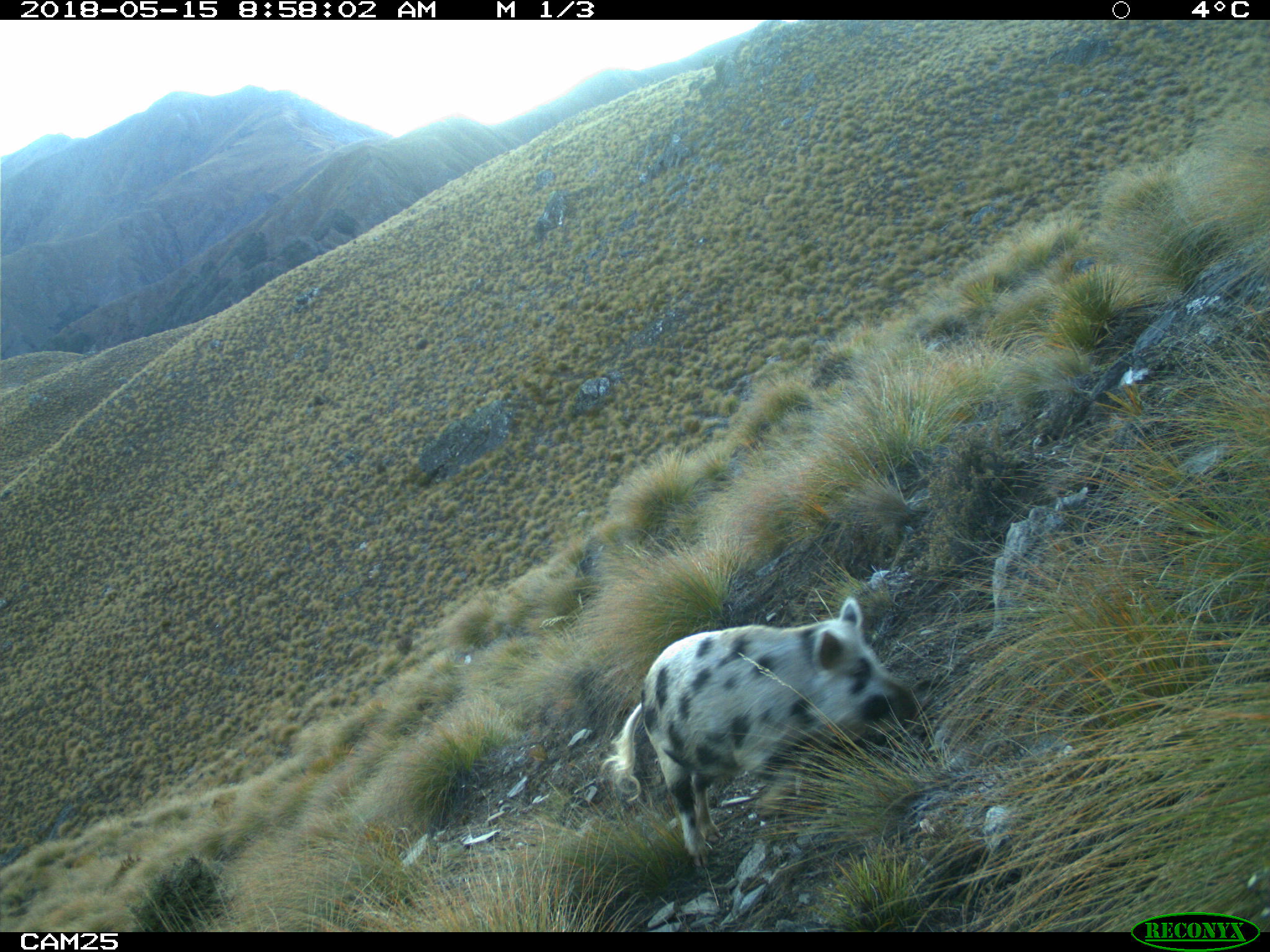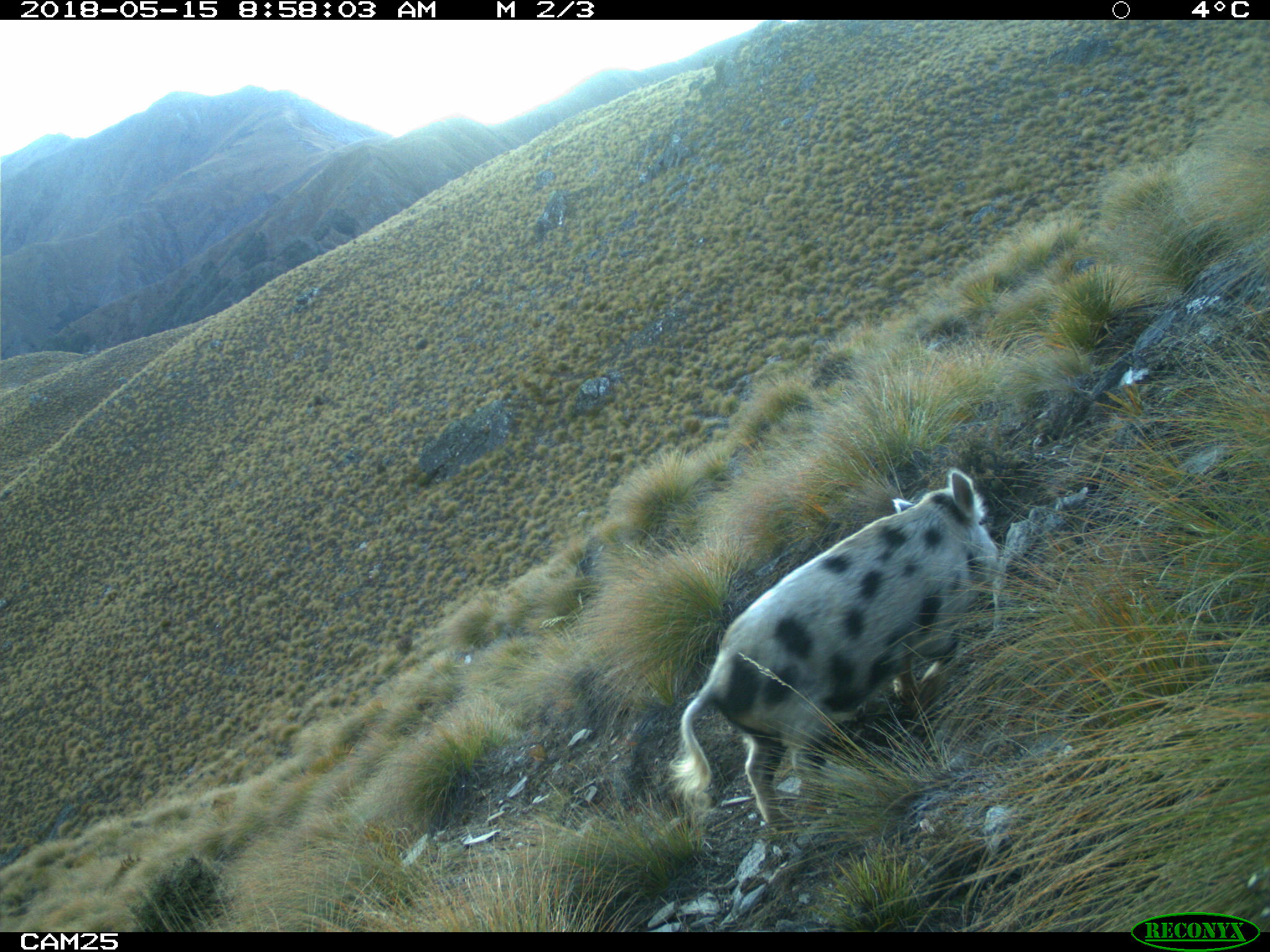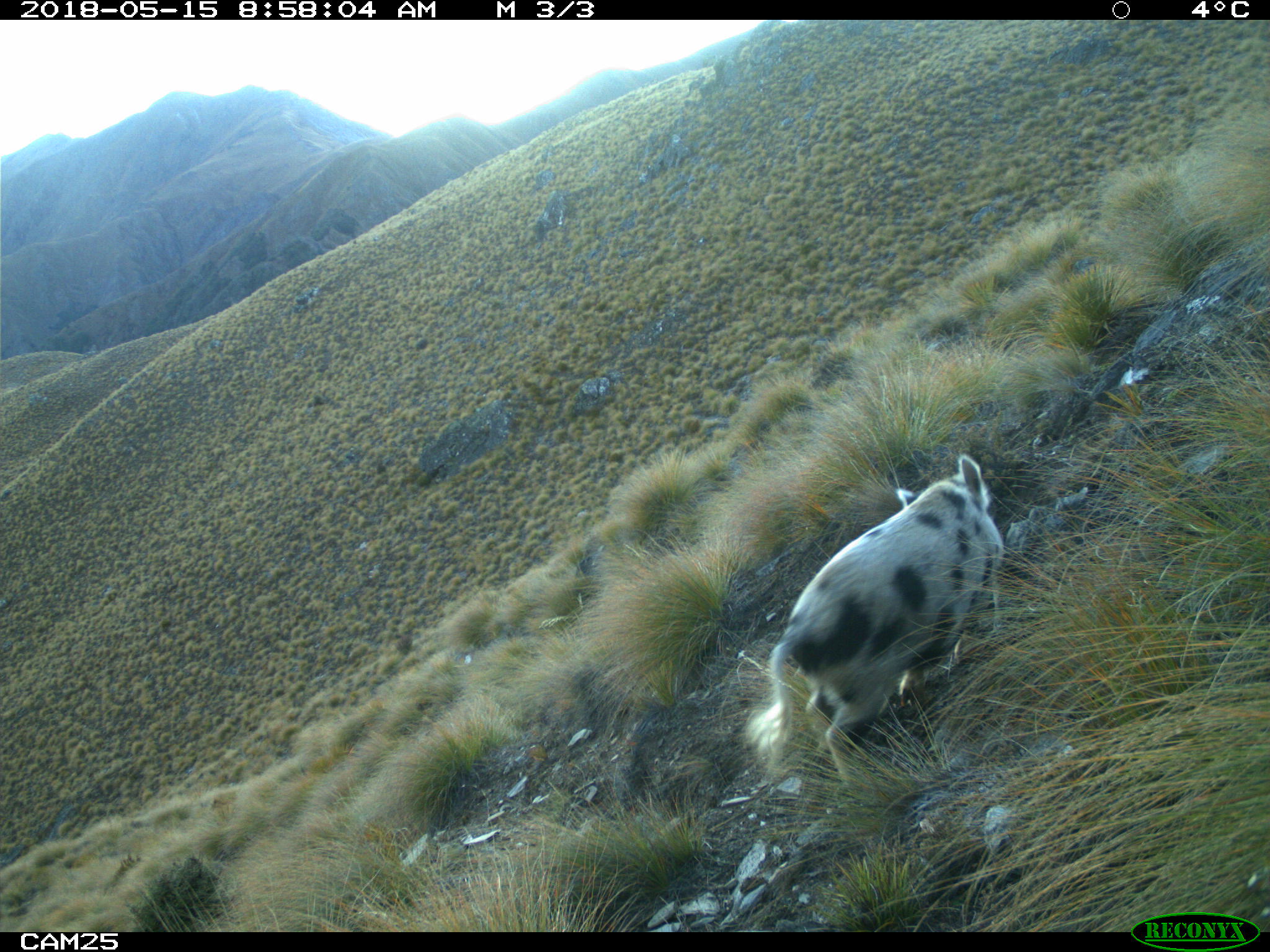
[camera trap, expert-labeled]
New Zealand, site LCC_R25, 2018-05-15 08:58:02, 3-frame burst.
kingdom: Animalia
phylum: Chordata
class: Mammalia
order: Artiodactyla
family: Suidae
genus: Sus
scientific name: Sus scrofa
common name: pig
Pig (Sus scrofa).